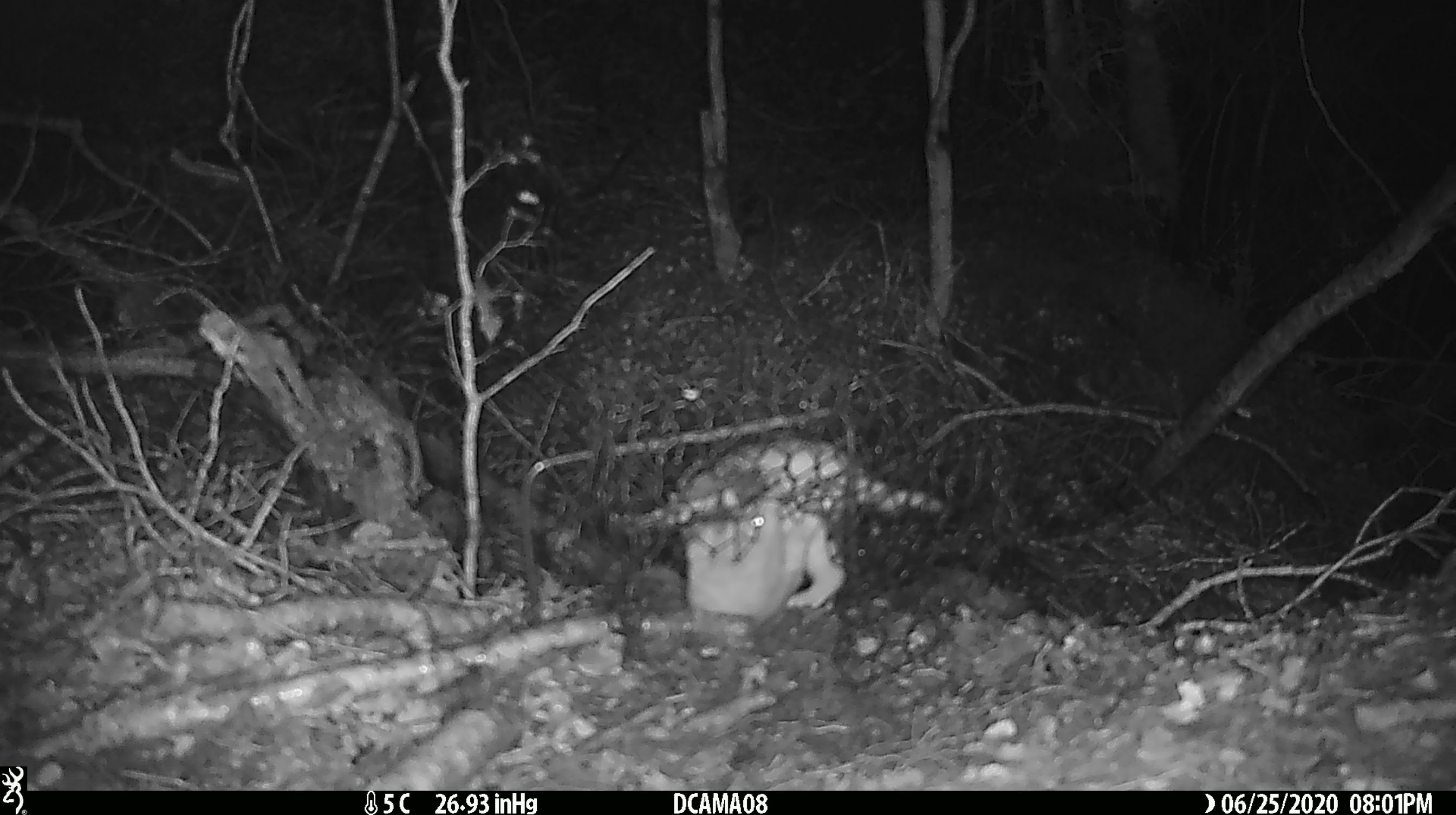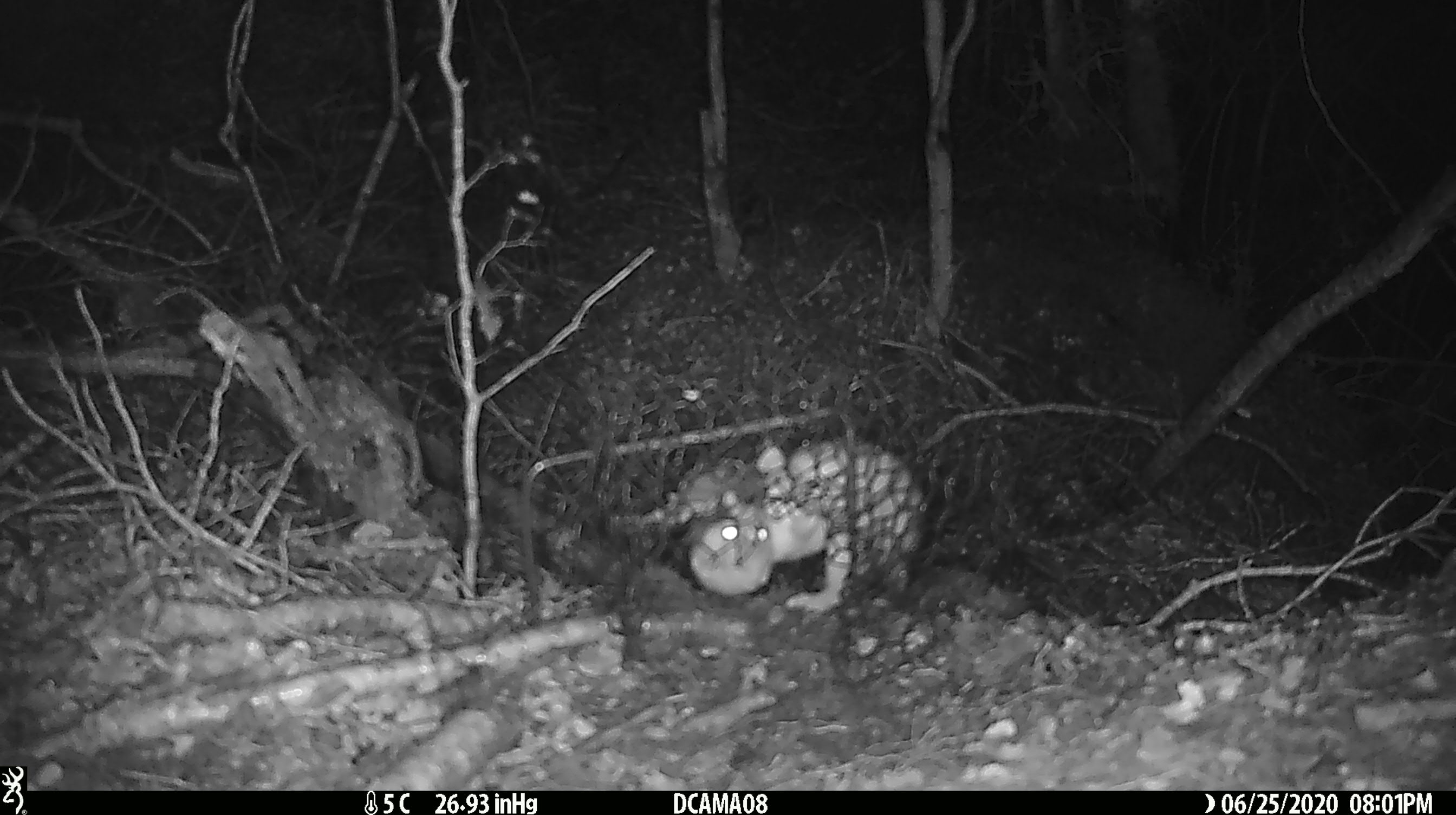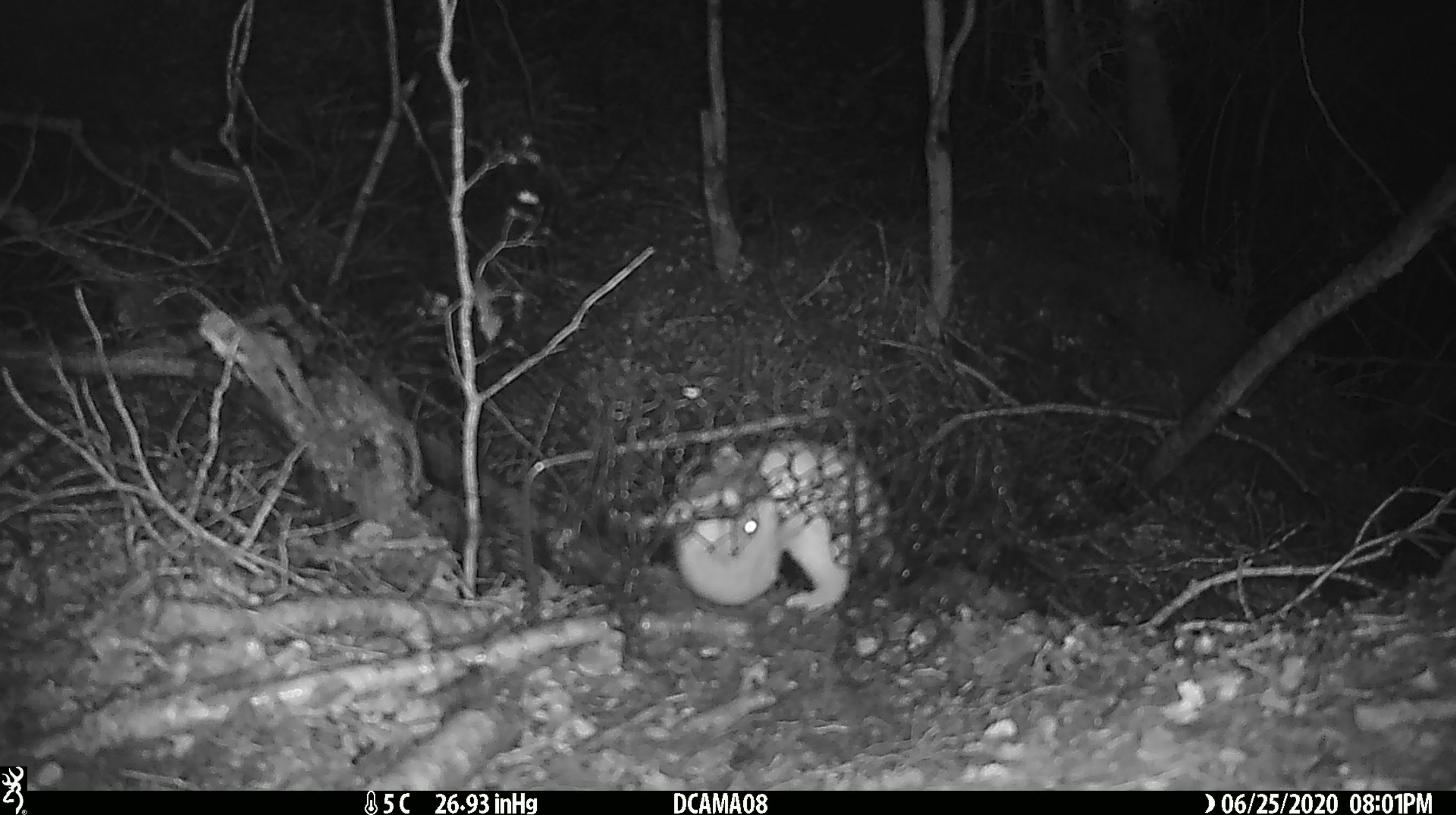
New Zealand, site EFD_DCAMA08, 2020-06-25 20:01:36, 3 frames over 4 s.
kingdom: Animalia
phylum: Chordata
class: Mammalia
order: Carnivora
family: Mustelidae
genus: Mustela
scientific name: Mustela nivalis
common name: least weasel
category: weasel